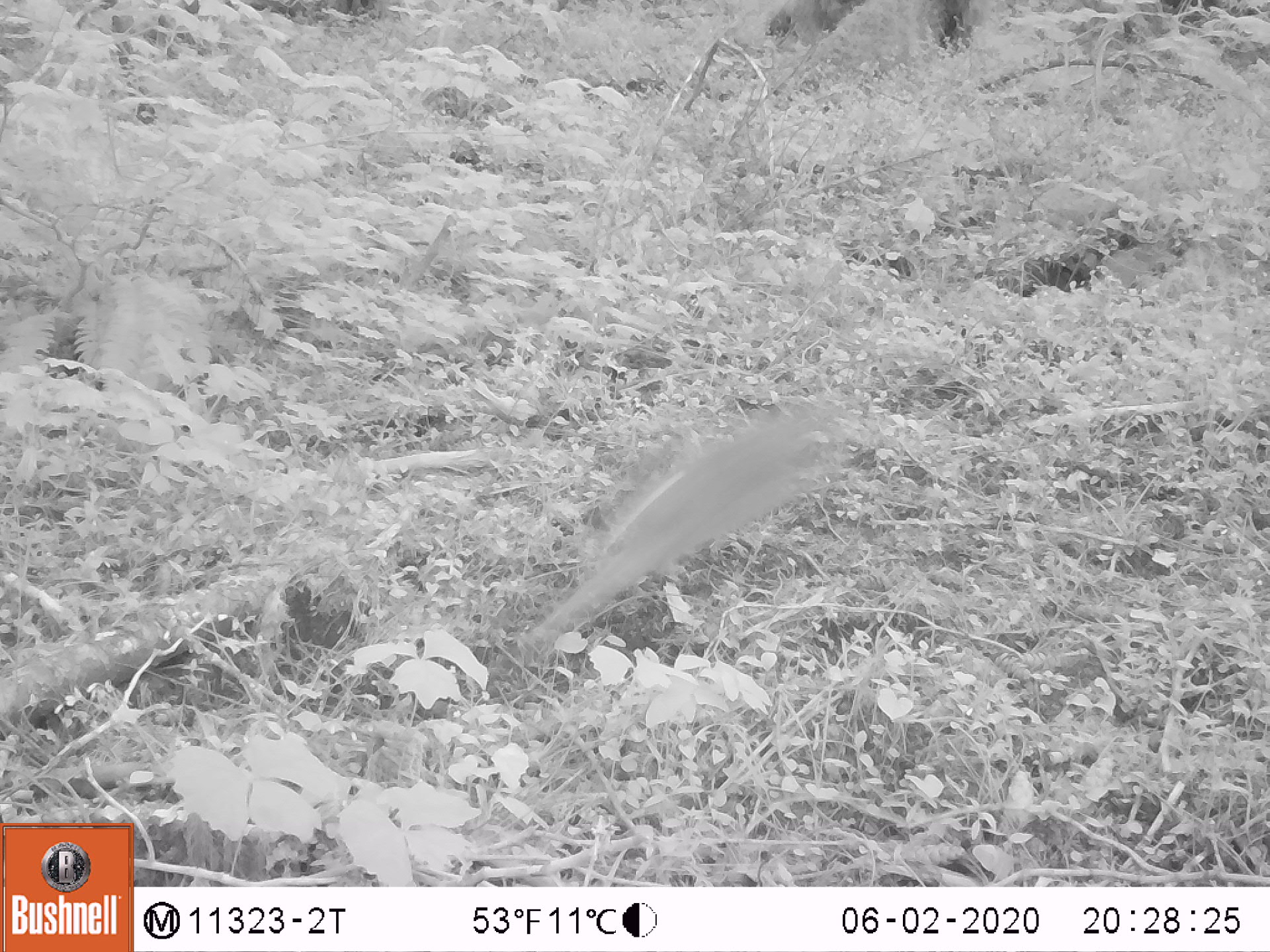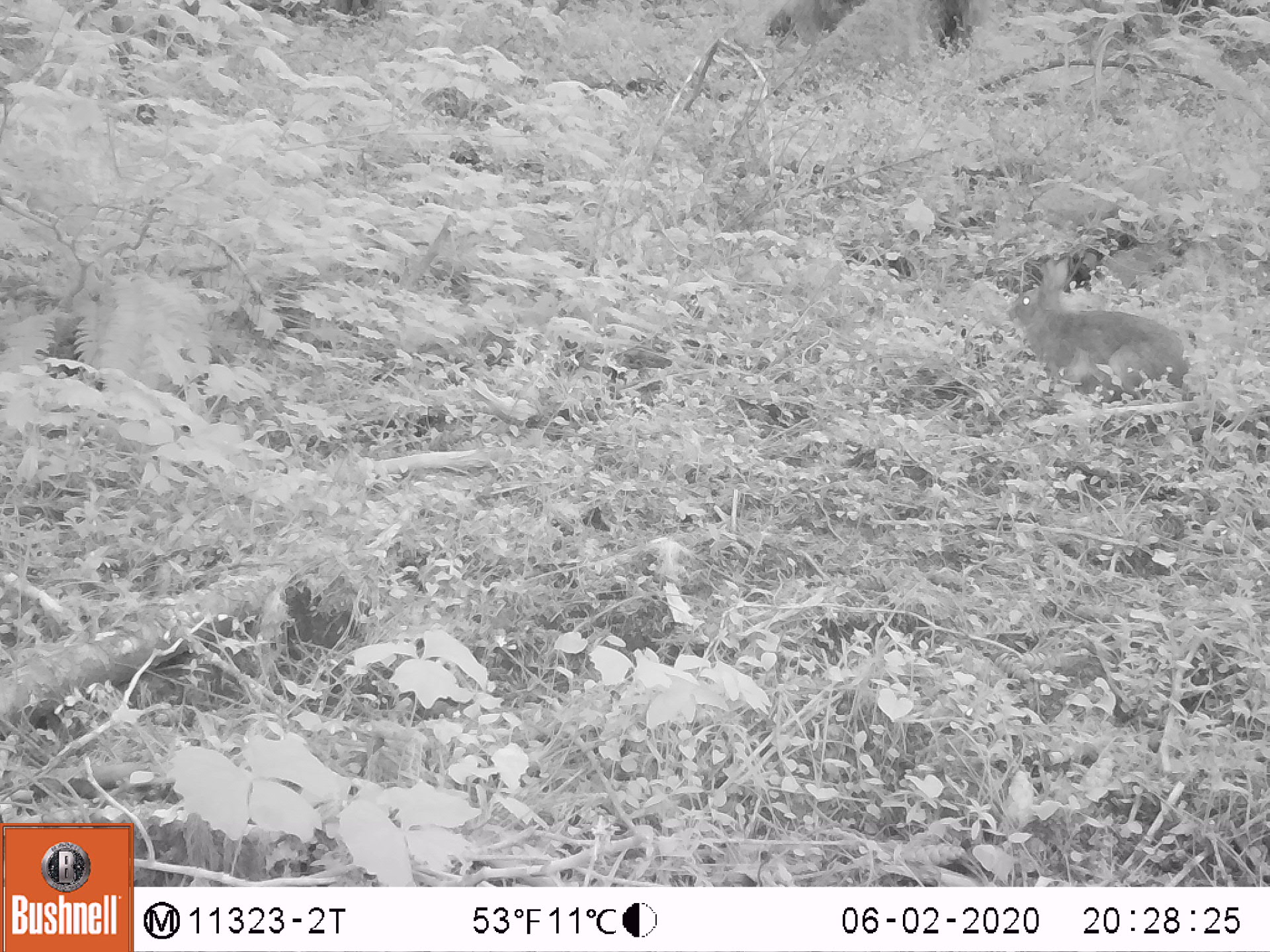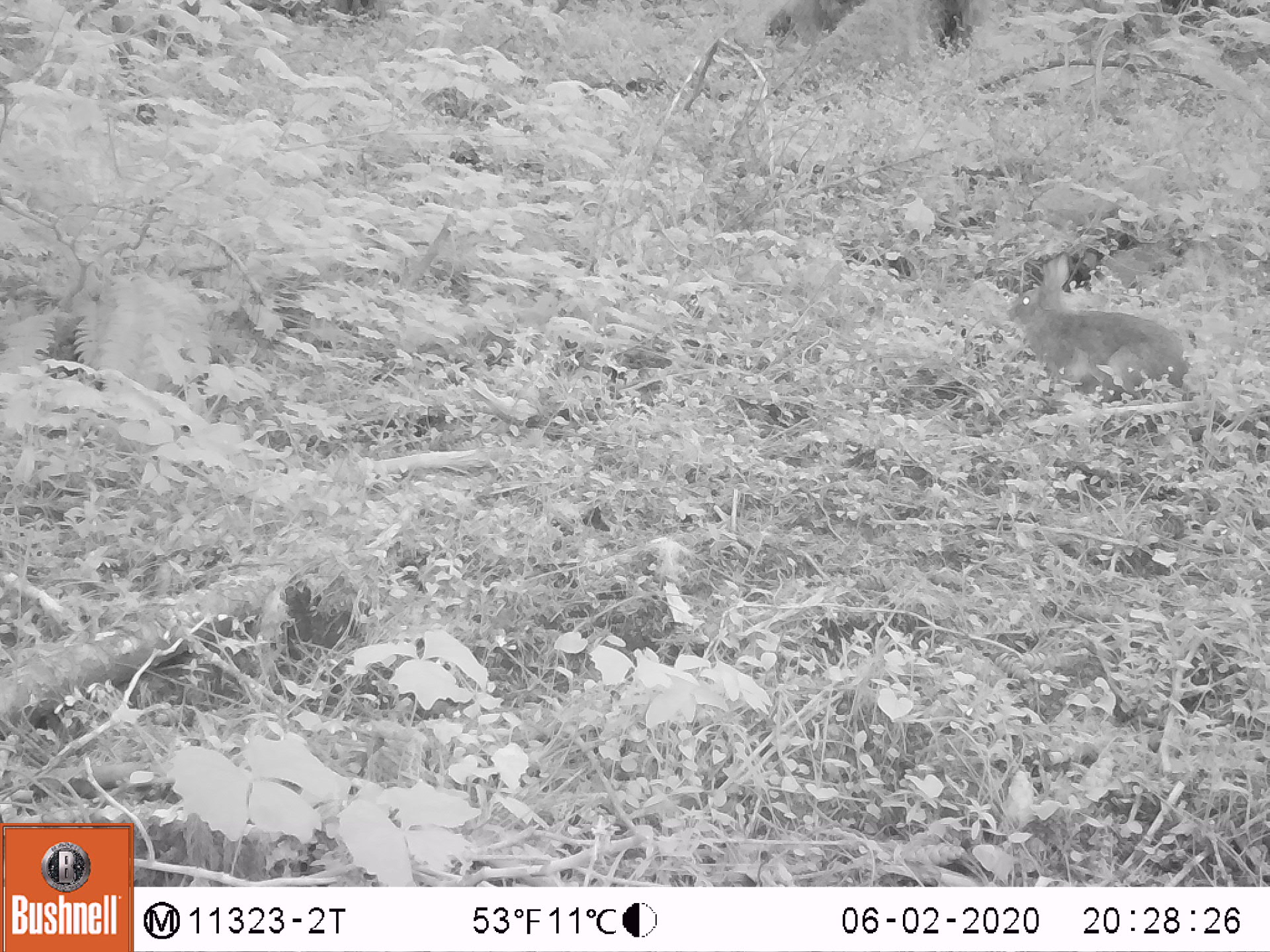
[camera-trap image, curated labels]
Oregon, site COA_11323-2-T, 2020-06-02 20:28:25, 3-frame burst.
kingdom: Animalia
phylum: Chordata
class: Mammalia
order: Lagomorpha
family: Leporidae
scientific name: Leporidae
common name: hares and rabbits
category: leporidae family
Leporidae family (hares and rabbits) (Leporidae).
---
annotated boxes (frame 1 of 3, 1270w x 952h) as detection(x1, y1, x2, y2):
leporidae family: detection(524, 400, 841, 658)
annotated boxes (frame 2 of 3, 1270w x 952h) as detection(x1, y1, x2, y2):
leporidae family: detection(1008, 261, 1194, 391)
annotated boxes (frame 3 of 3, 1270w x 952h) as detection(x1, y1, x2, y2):
leporidae family: detection(1007, 254, 1198, 405)